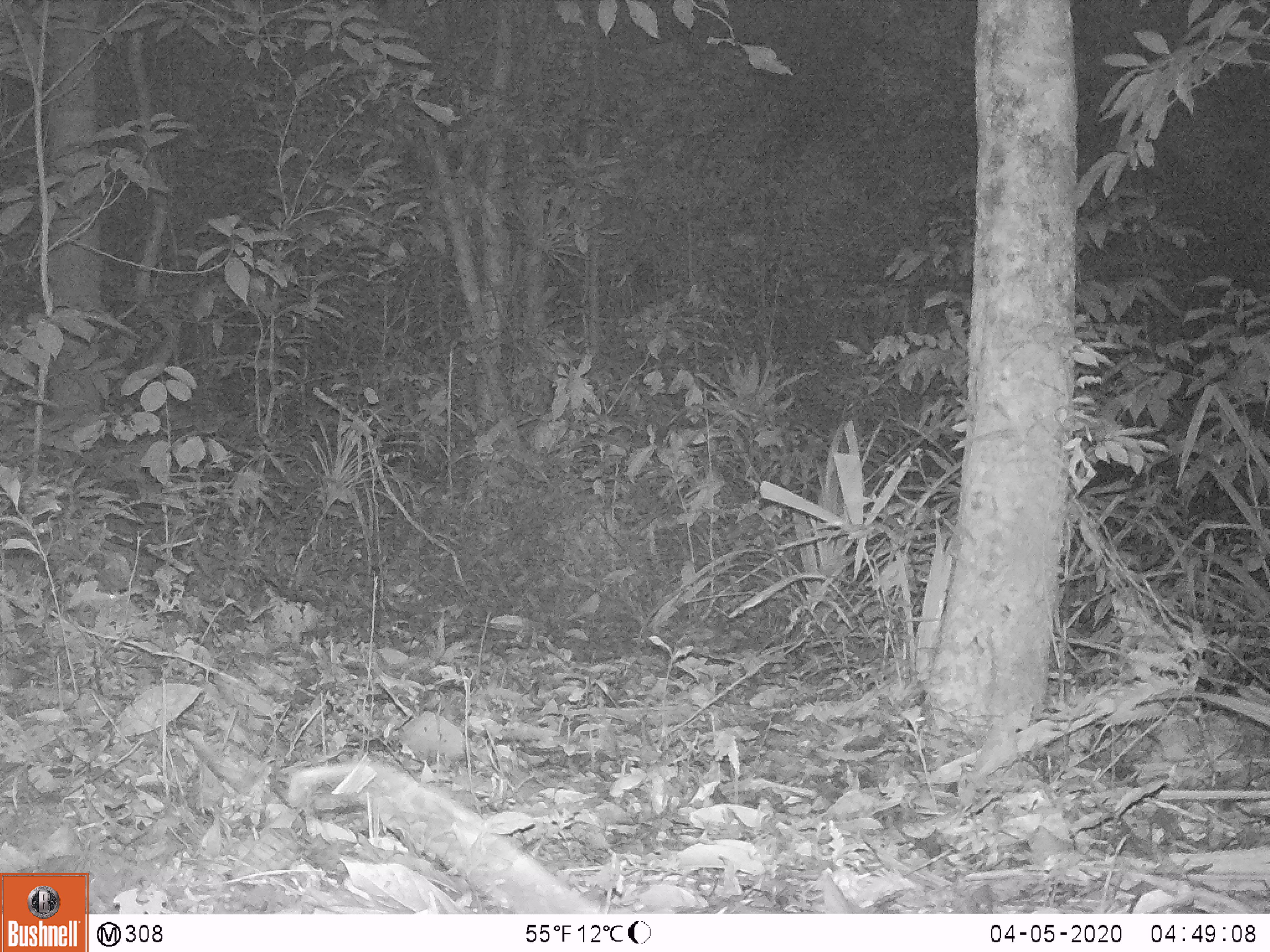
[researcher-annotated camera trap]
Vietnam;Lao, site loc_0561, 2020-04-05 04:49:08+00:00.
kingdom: Animalia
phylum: Chordata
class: Mammalia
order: Rodentia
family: Muridae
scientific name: Muridae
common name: old-world mice and rats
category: unidentified murid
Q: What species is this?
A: Unidentified murid (old-world mice and rats) (Muridae).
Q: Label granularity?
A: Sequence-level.